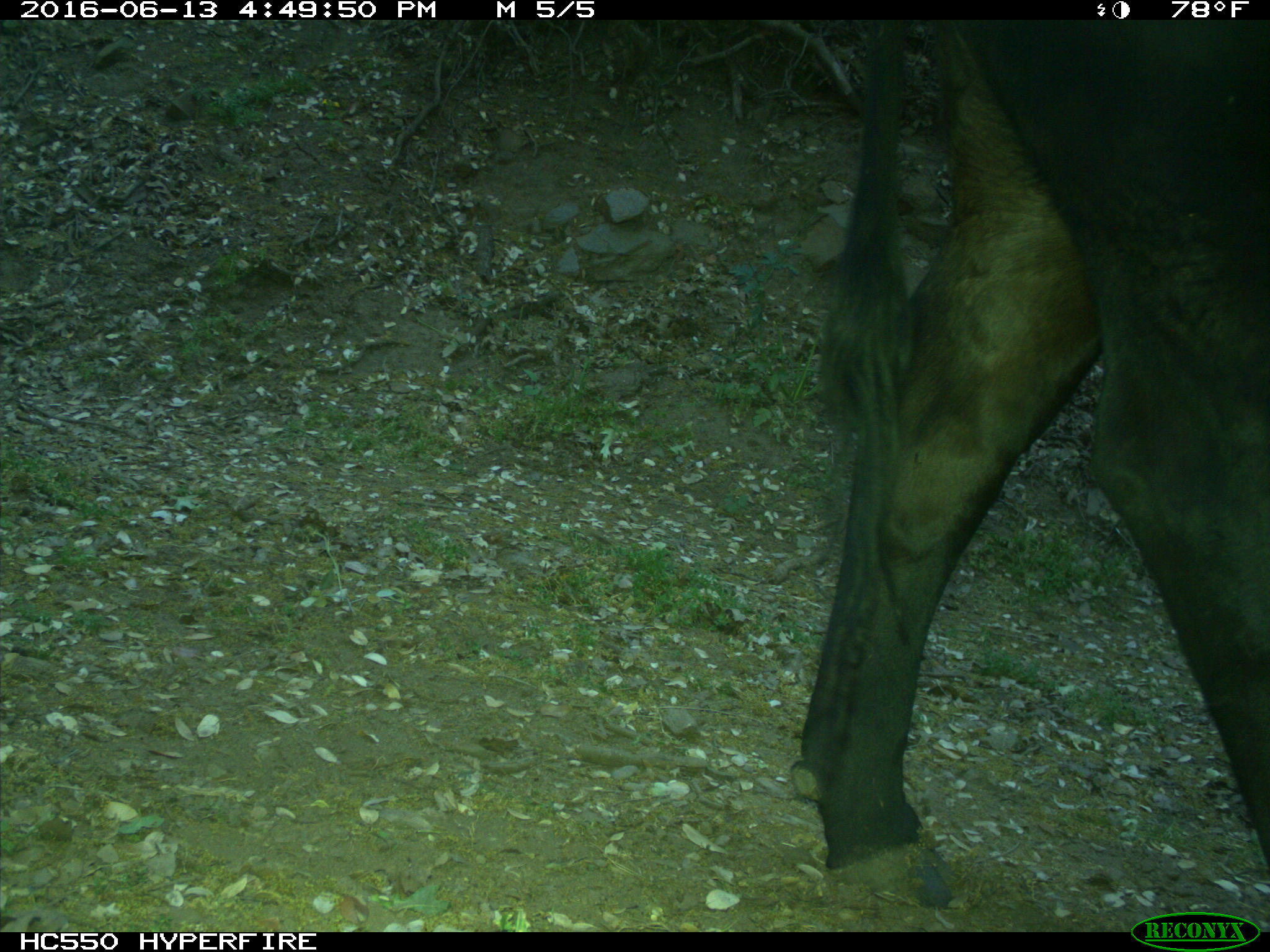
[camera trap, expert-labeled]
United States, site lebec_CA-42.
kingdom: Animalia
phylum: Chordata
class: Mammalia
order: Artiodactyla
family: Bovidae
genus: Bos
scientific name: Bos taurus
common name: domestic cow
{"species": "Bos taurus (domestic cow)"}